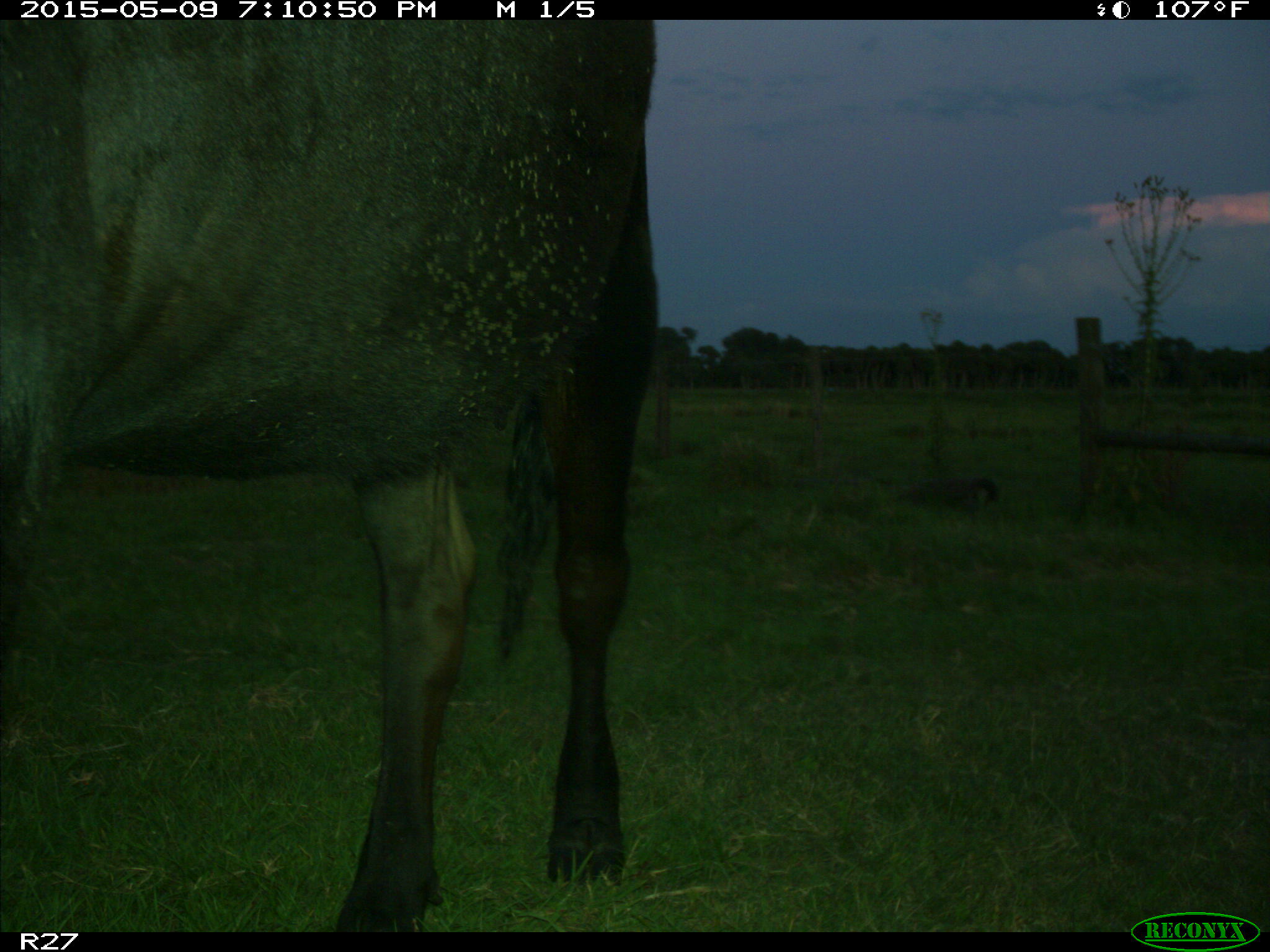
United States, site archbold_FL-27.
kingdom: Animalia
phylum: Chordata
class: Mammalia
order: Artiodactyla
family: Bovidae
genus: Bos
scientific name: Bos taurus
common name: domestic cow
Bos taurus (domestic cow).